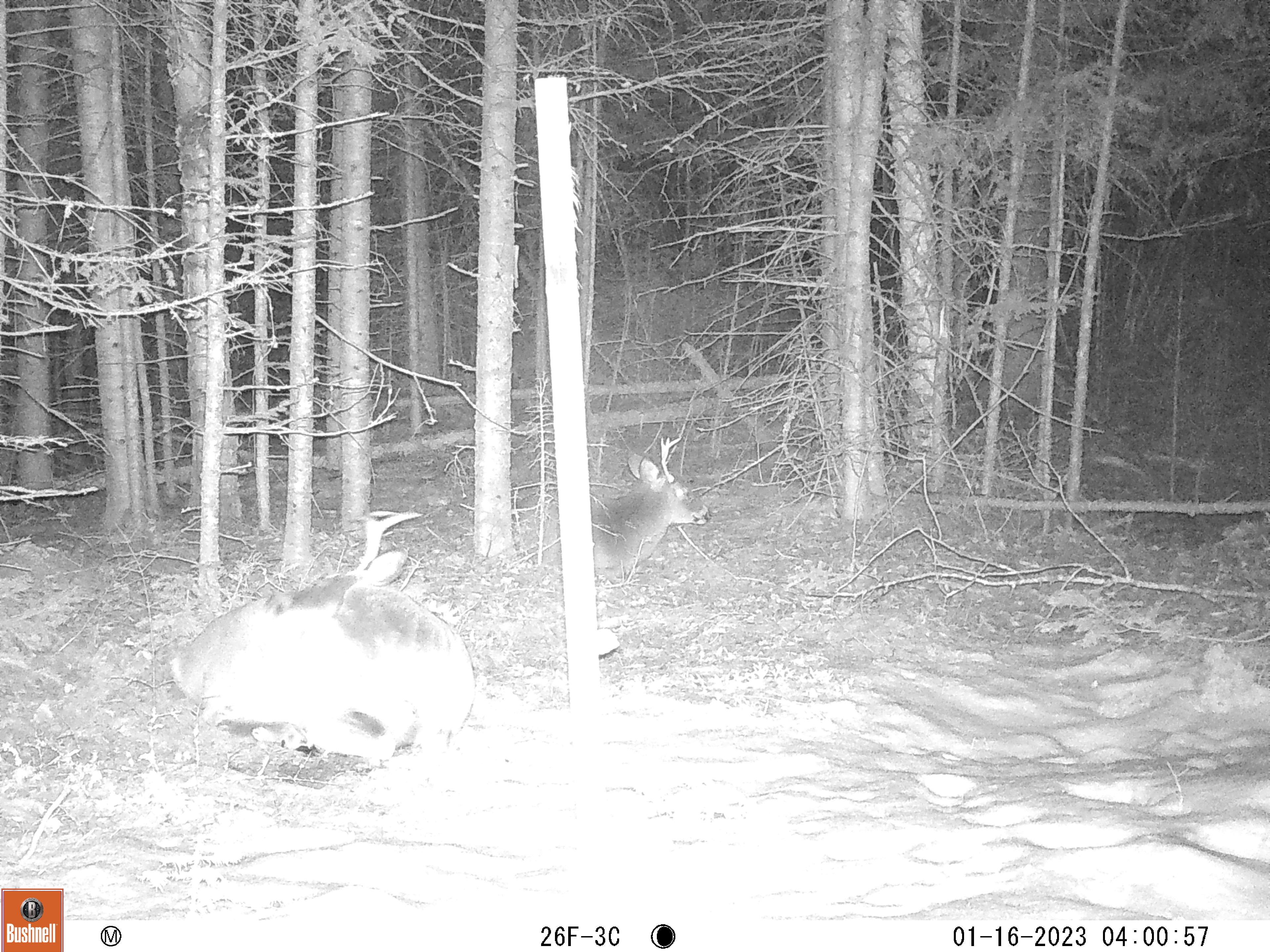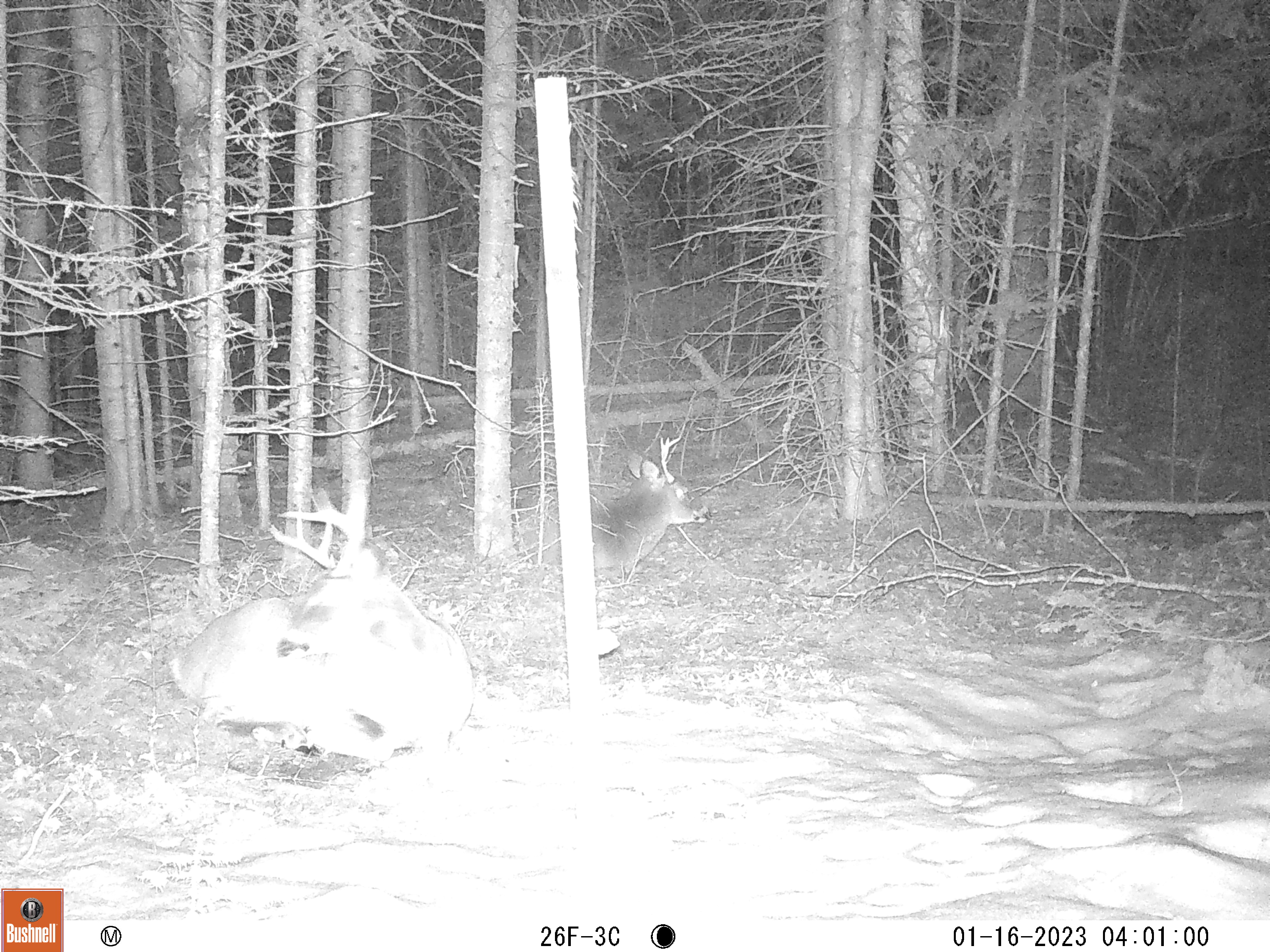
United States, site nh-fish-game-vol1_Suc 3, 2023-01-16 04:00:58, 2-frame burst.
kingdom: Animalia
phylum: Chordata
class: Mammalia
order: Artiodactyla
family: Cervidae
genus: Odocoileus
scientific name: Odocoileus virginianus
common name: white-tailed deer